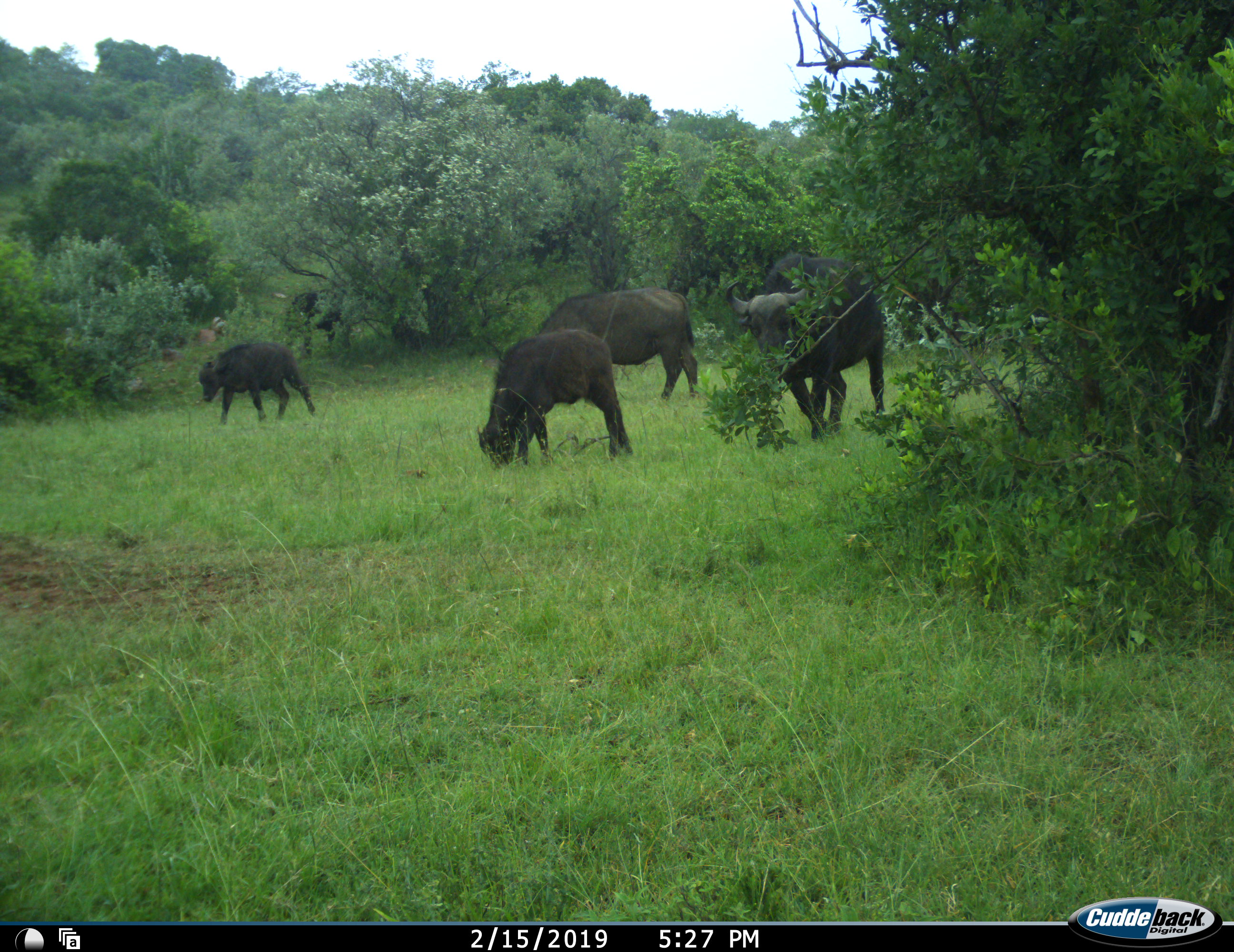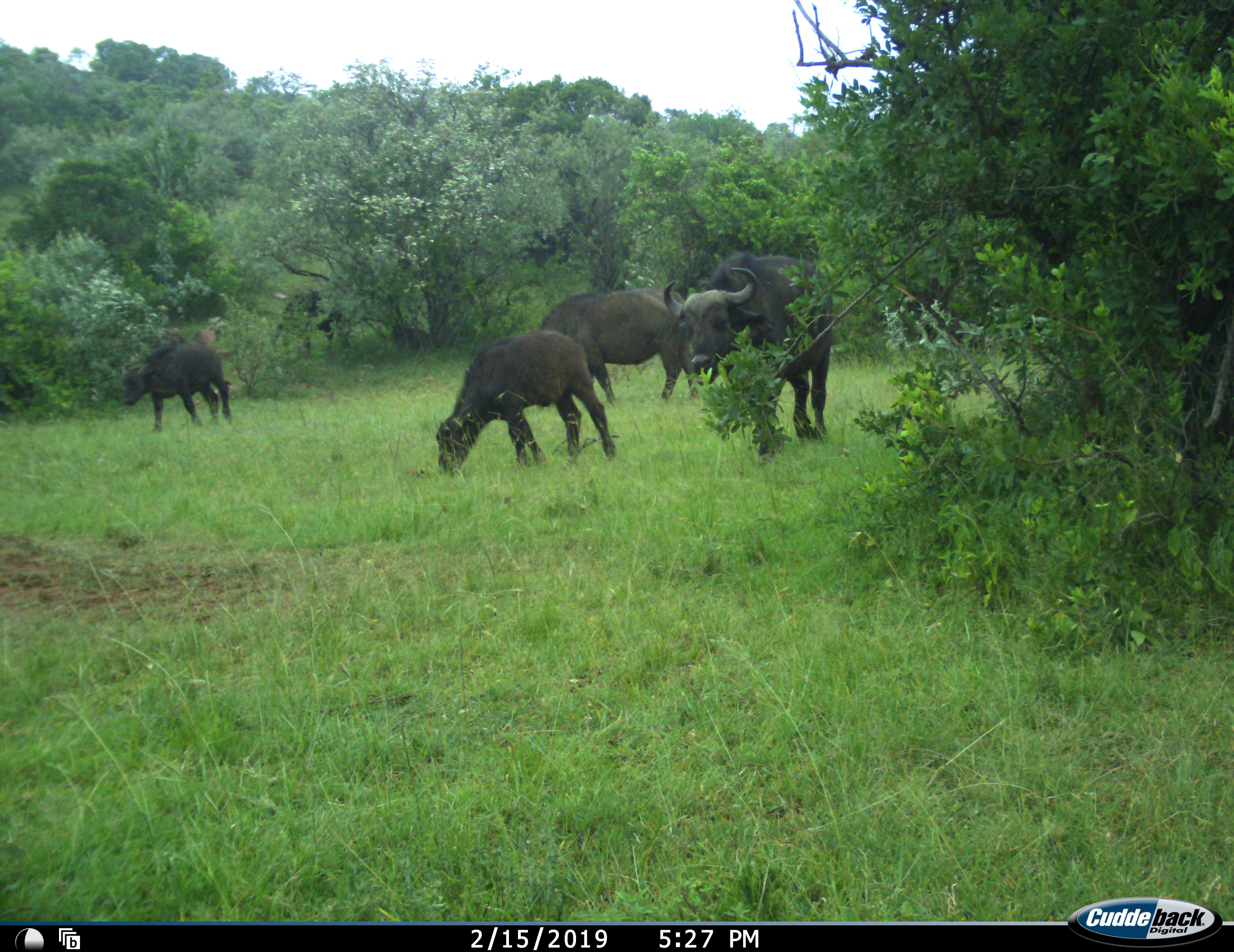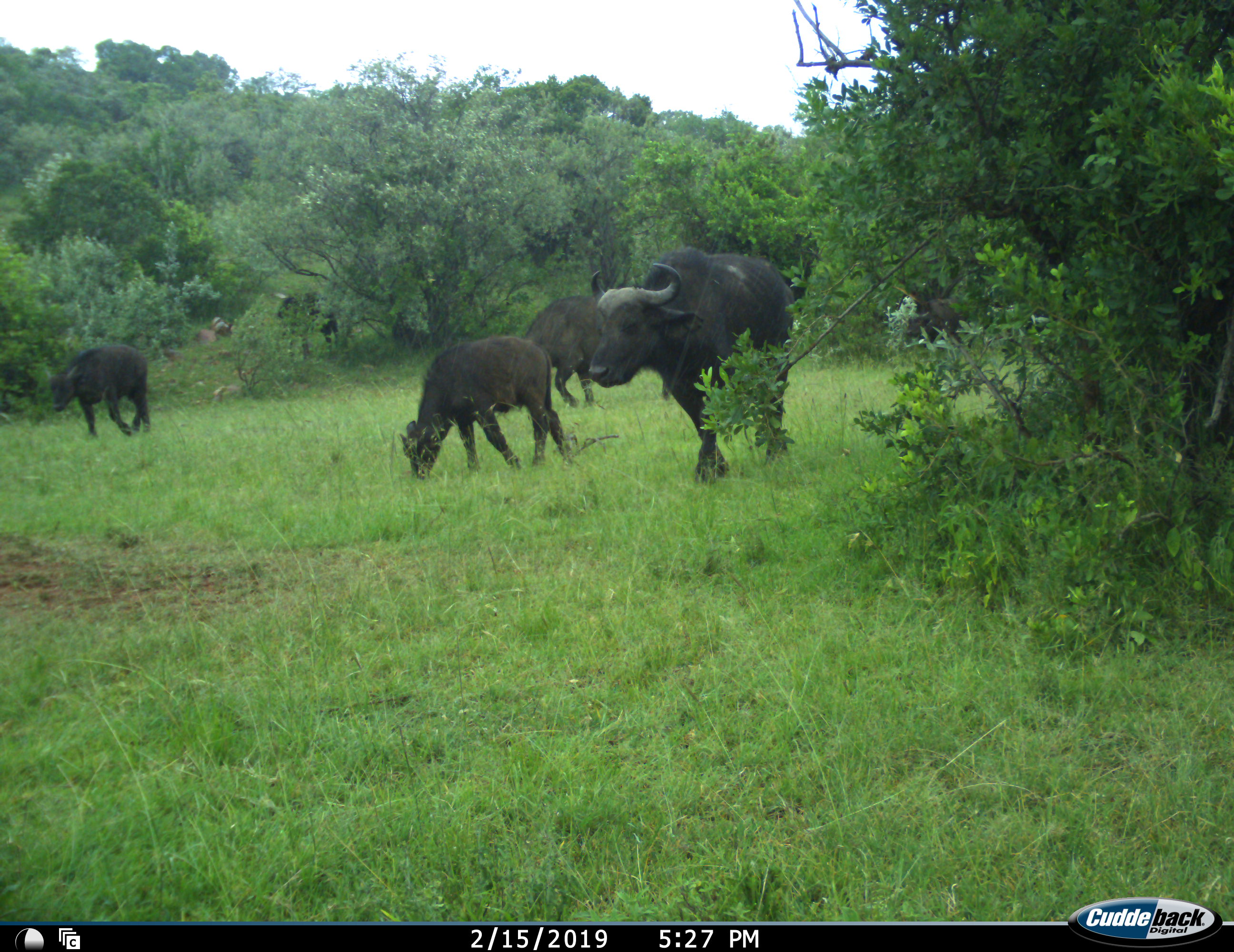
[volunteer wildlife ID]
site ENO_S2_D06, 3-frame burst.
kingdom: Animalia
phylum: Chordata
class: Mammalia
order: Artiodactyla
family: Bovidae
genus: Syncerus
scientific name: Syncerus caffer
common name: african buffalo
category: buffalo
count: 6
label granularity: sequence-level